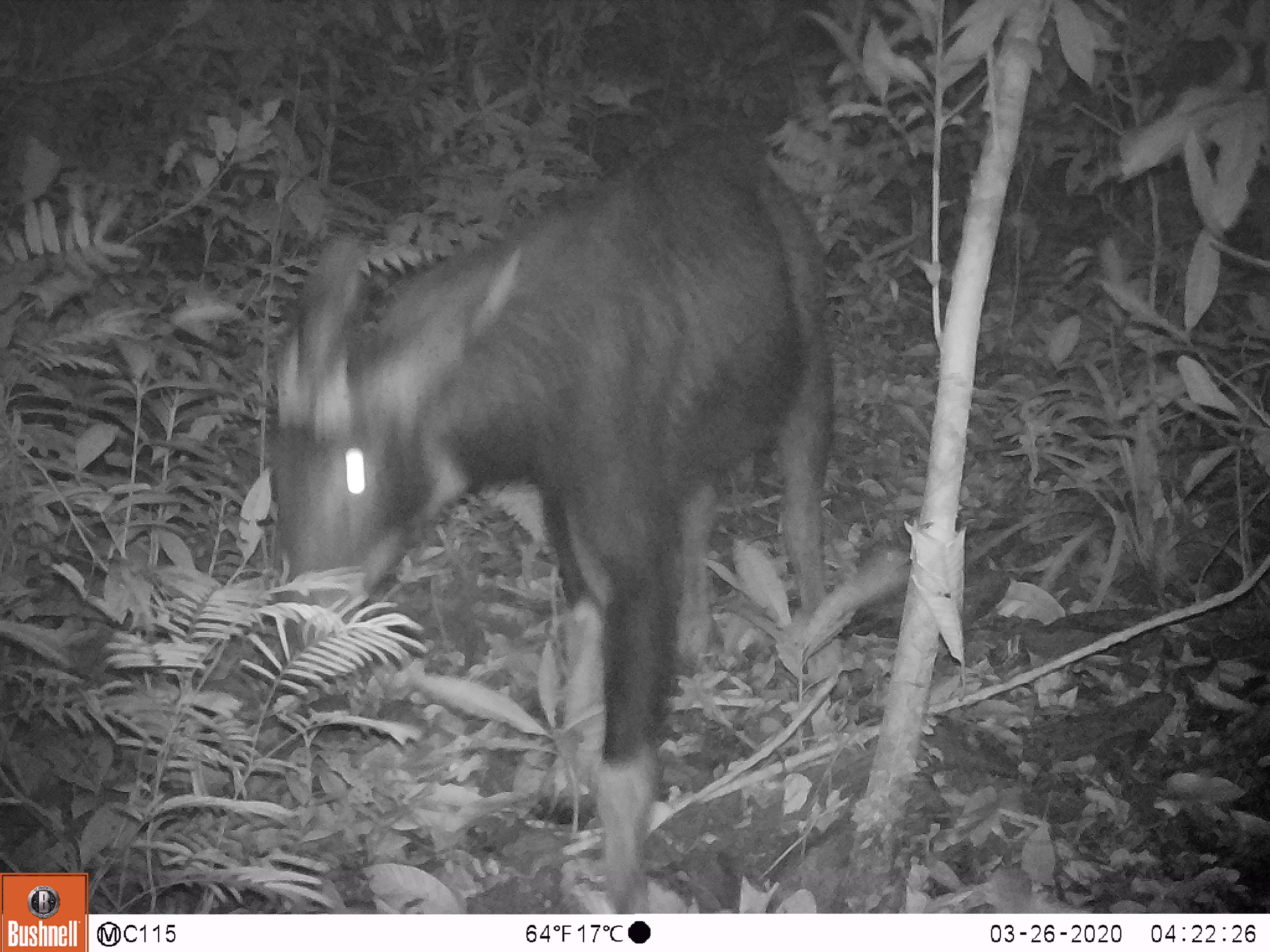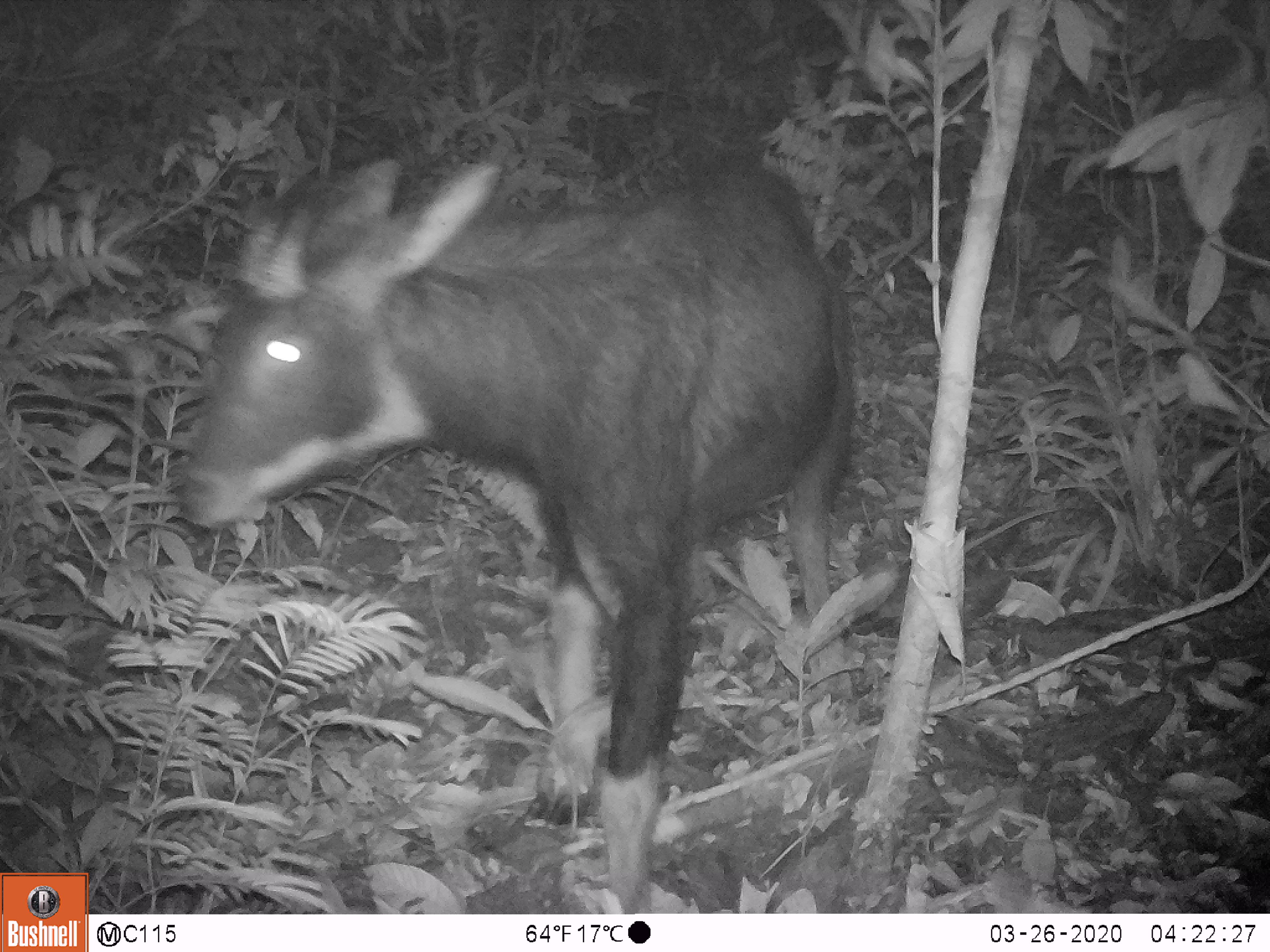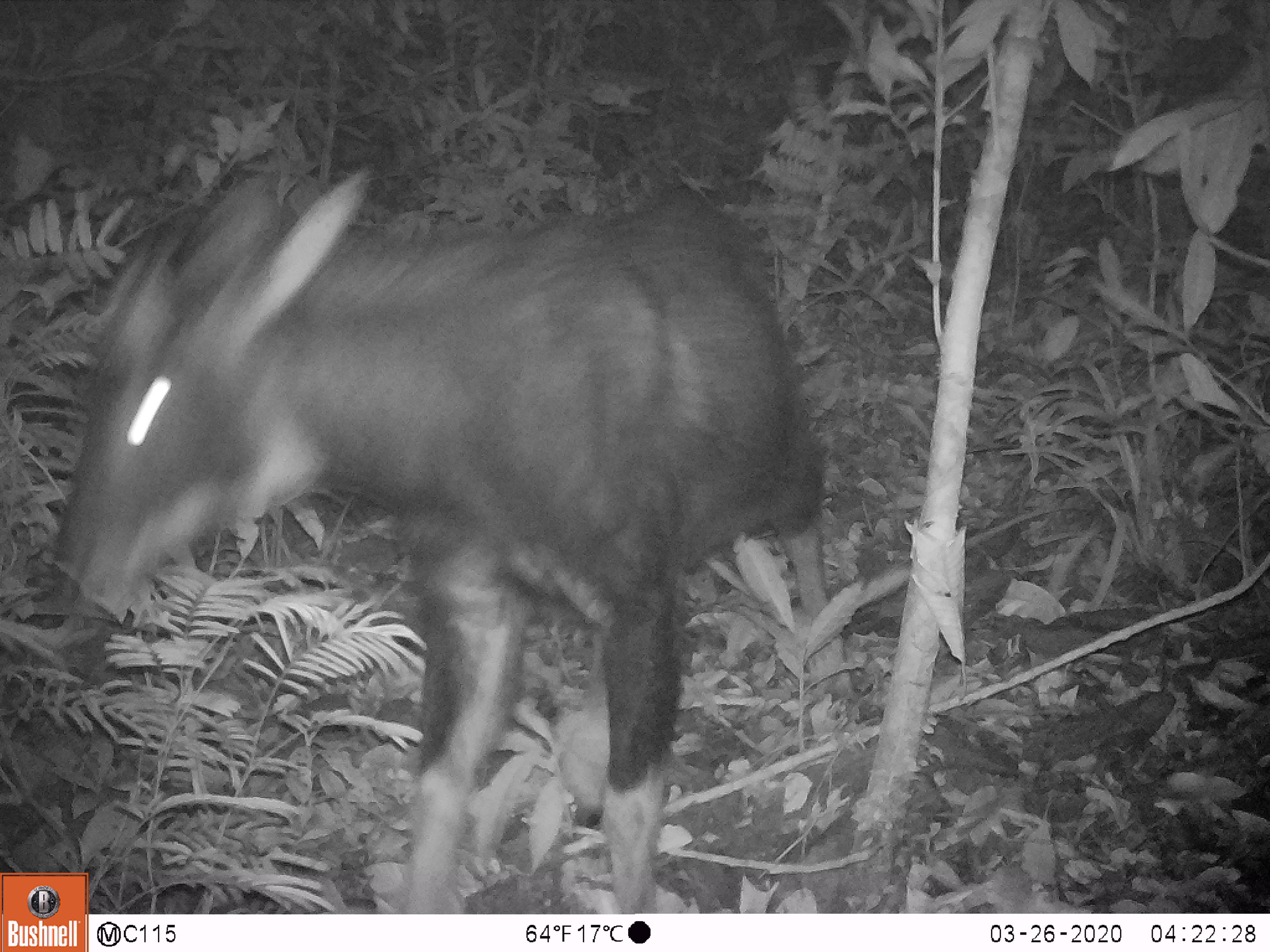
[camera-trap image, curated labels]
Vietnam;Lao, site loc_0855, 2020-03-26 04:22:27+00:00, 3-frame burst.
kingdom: Animalia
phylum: Chordata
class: Mammalia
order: Artiodactyla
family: Bovidae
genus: Capricornis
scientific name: Capricornis sumatraensis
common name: chinese serow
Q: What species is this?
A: Chinese serow (Capricornis sumatraensis).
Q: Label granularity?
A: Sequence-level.